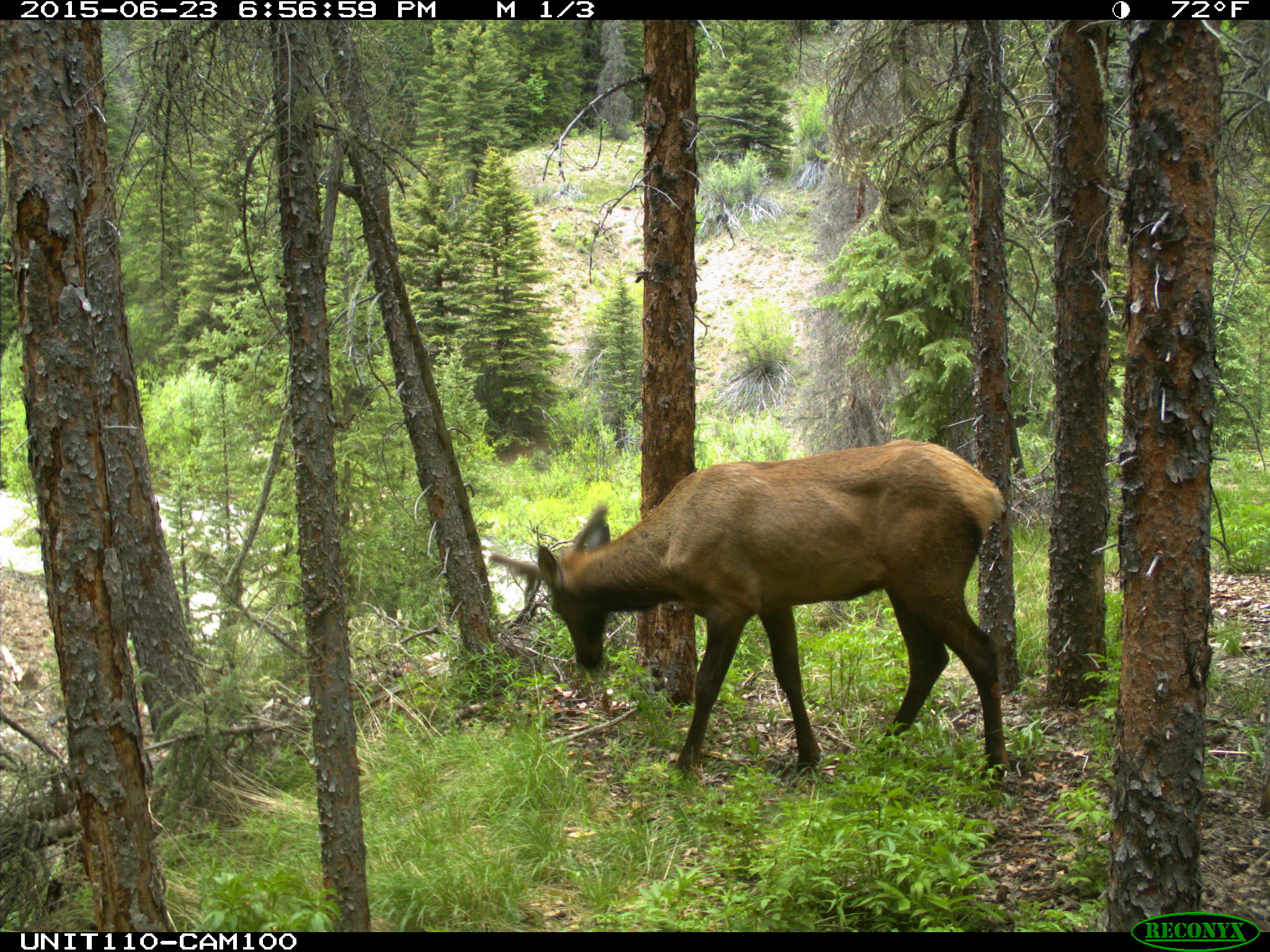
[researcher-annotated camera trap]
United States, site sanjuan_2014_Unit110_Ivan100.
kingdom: Animalia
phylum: Chordata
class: Mammalia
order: Artiodactyla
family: Cervidae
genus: Cervus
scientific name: Cervus elaphus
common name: red deer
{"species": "Cervus elaphus (red deer)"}